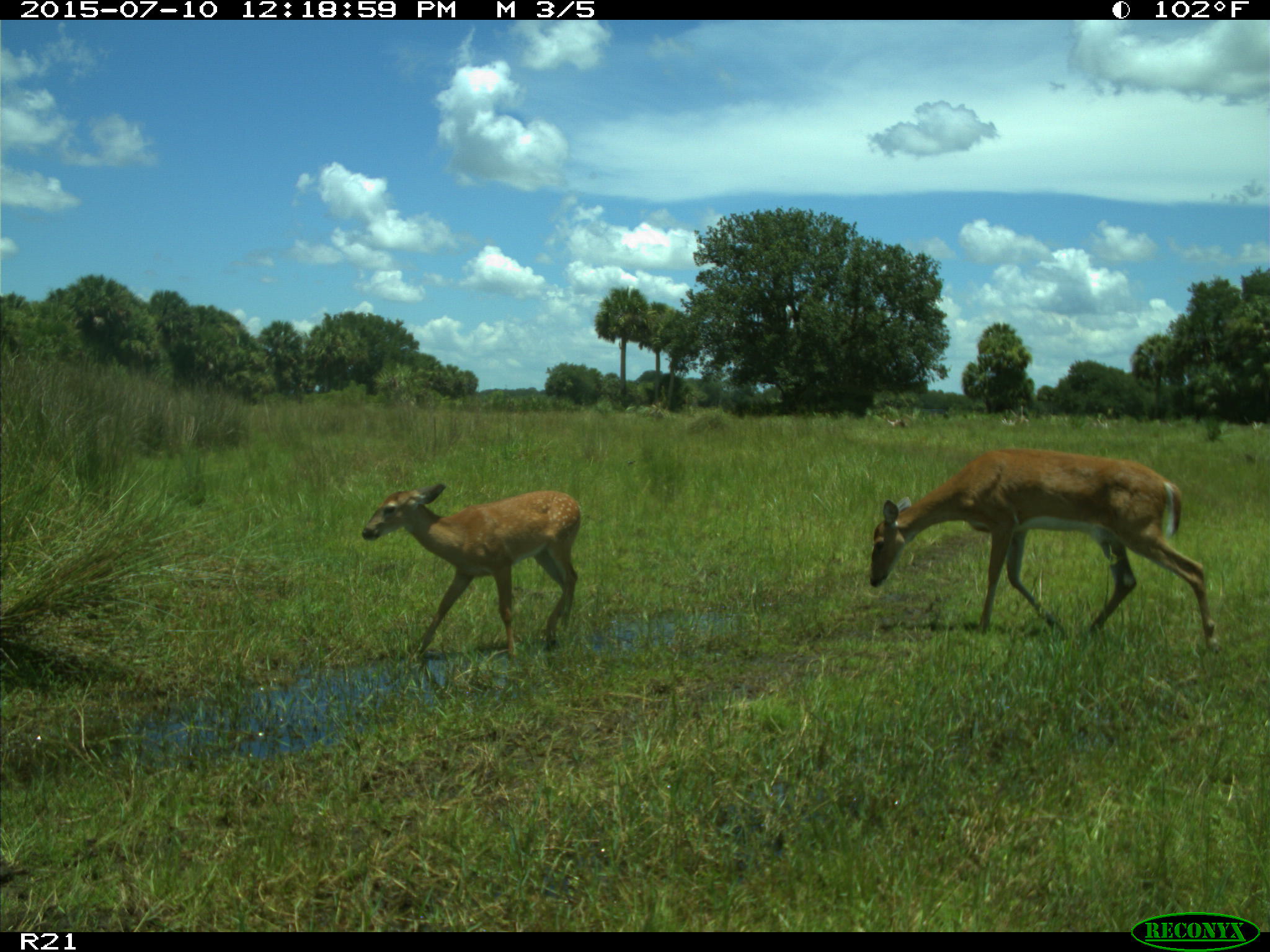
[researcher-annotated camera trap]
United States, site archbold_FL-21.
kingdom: Animalia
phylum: Chordata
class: Mammalia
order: Artiodactyla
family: Cervidae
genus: Odocoileus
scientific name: Odocoileus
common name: deer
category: unidentified deer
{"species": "unidentified deer (deer) (Odocoileus)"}